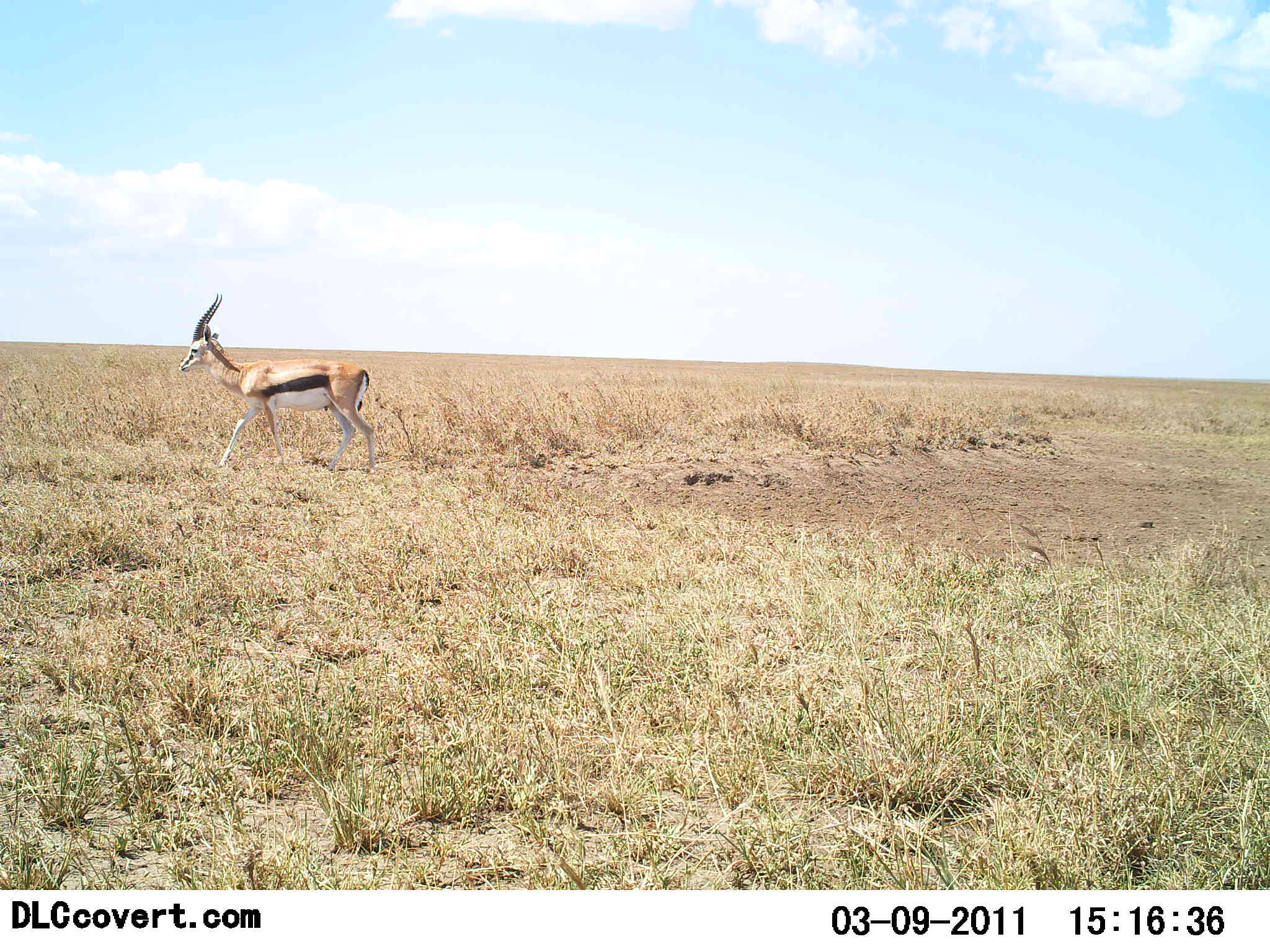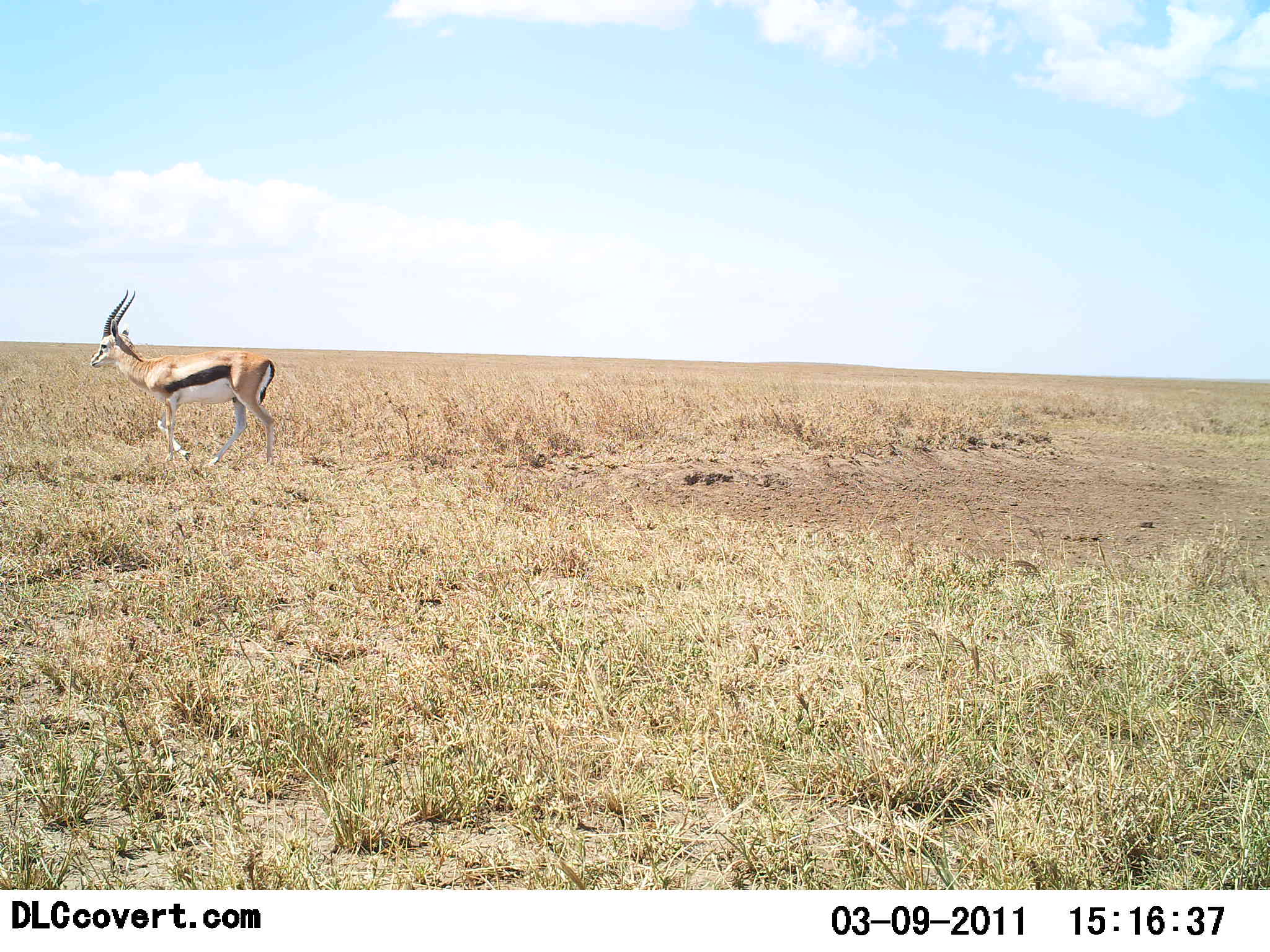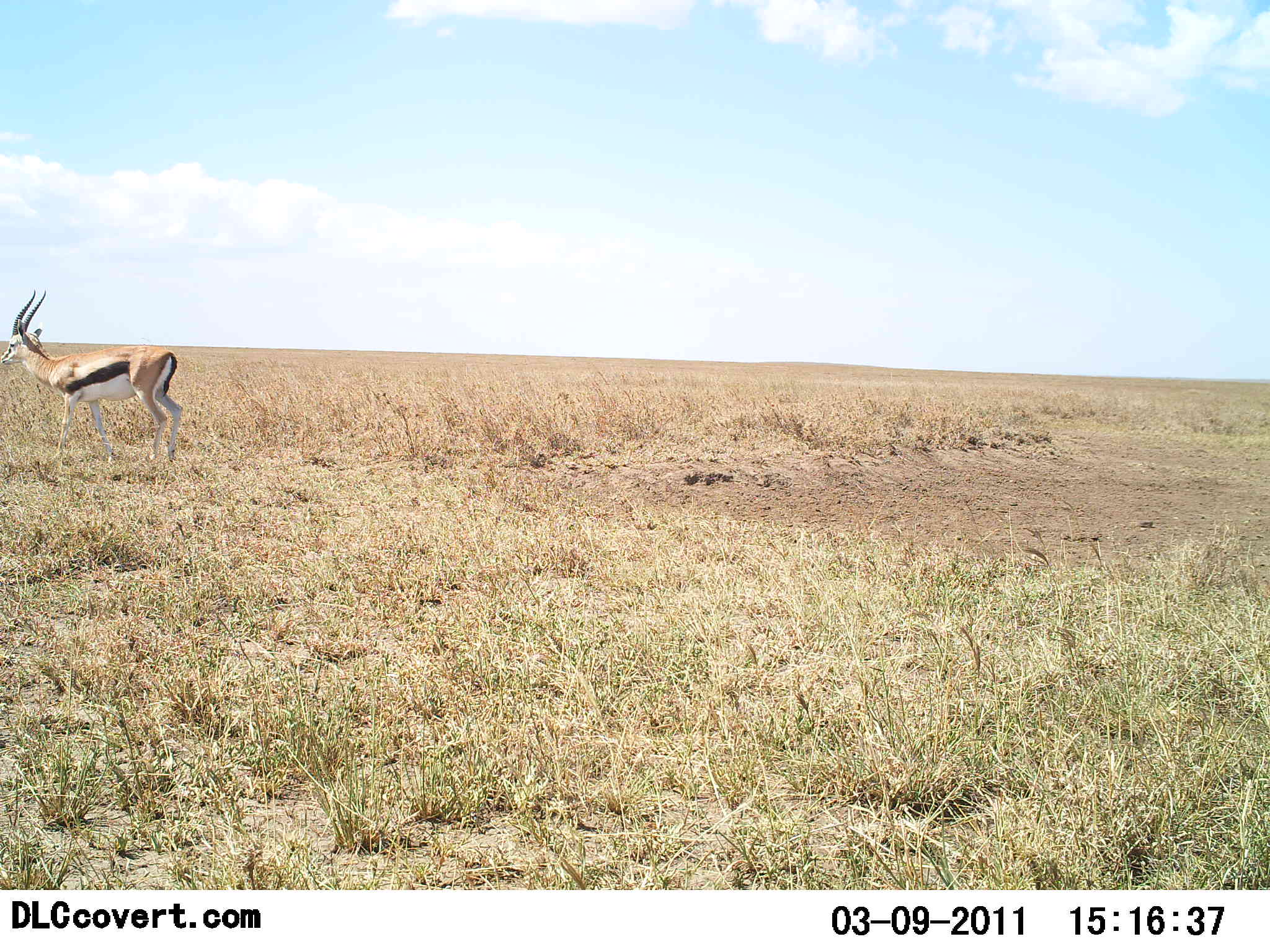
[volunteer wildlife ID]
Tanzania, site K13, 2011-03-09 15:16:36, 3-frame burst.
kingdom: Animalia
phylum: Chordata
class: Mammalia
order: Artiodactyla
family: Bovidae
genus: Eudorcas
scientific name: Eudorcas thomsonii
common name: thomson's gazelle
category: gazellethomsons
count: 1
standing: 0%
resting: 0%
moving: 100%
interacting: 0%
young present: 0%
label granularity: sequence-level